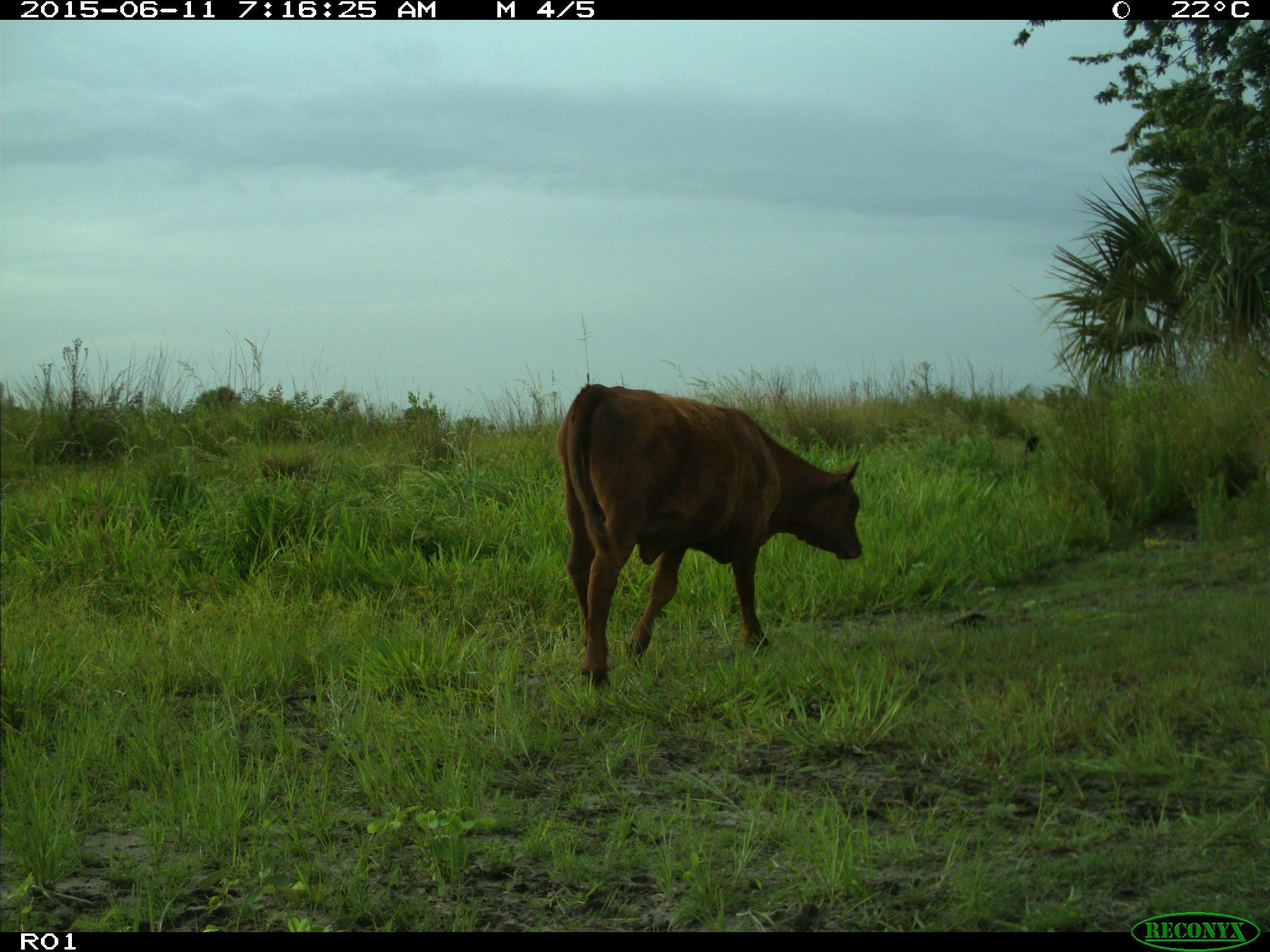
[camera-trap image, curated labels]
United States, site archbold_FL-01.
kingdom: Animalia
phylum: Chordata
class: Mammalia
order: Artiodactyla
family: Bovidae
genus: Bos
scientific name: Bos taurus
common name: domestic cow